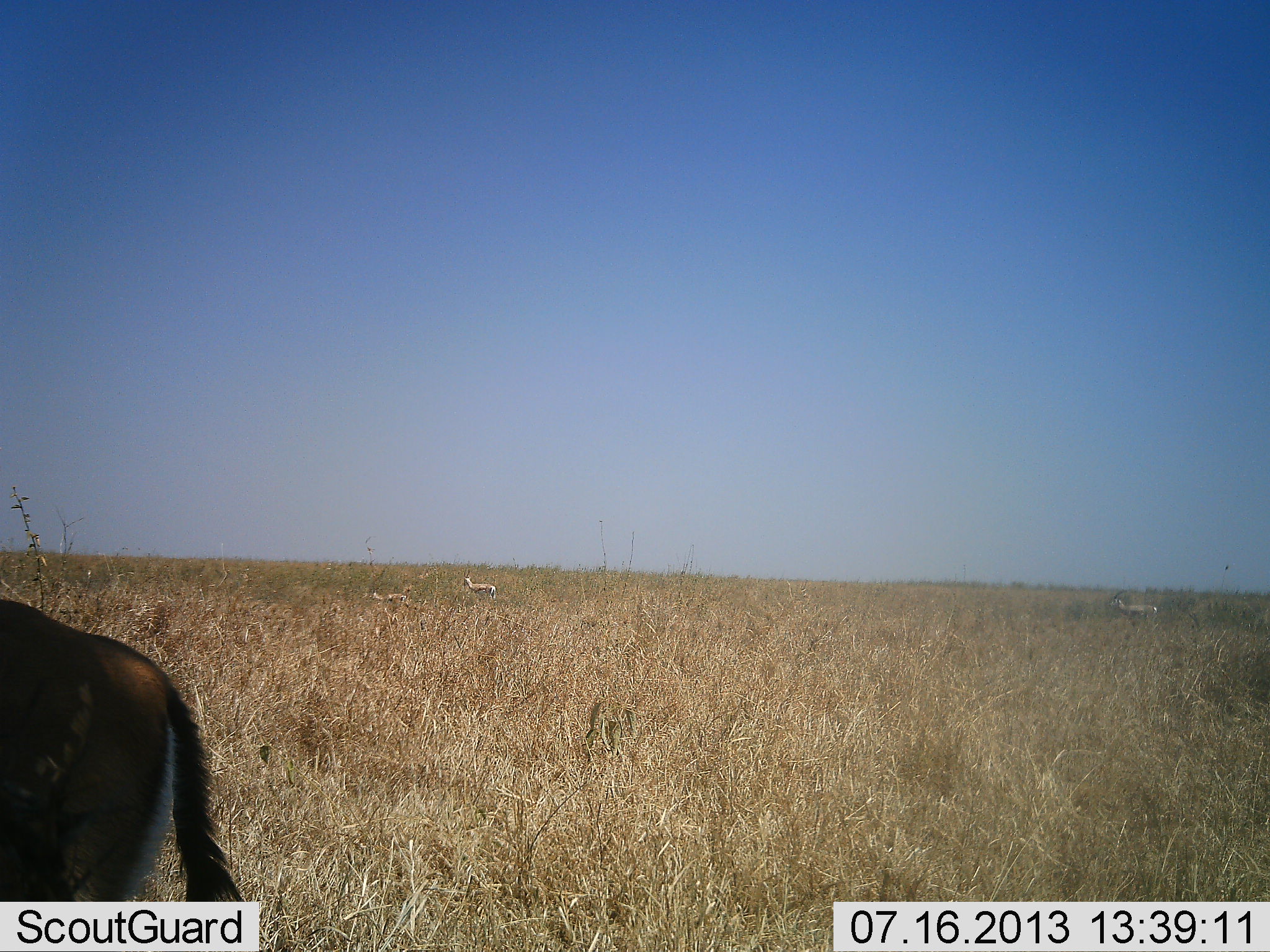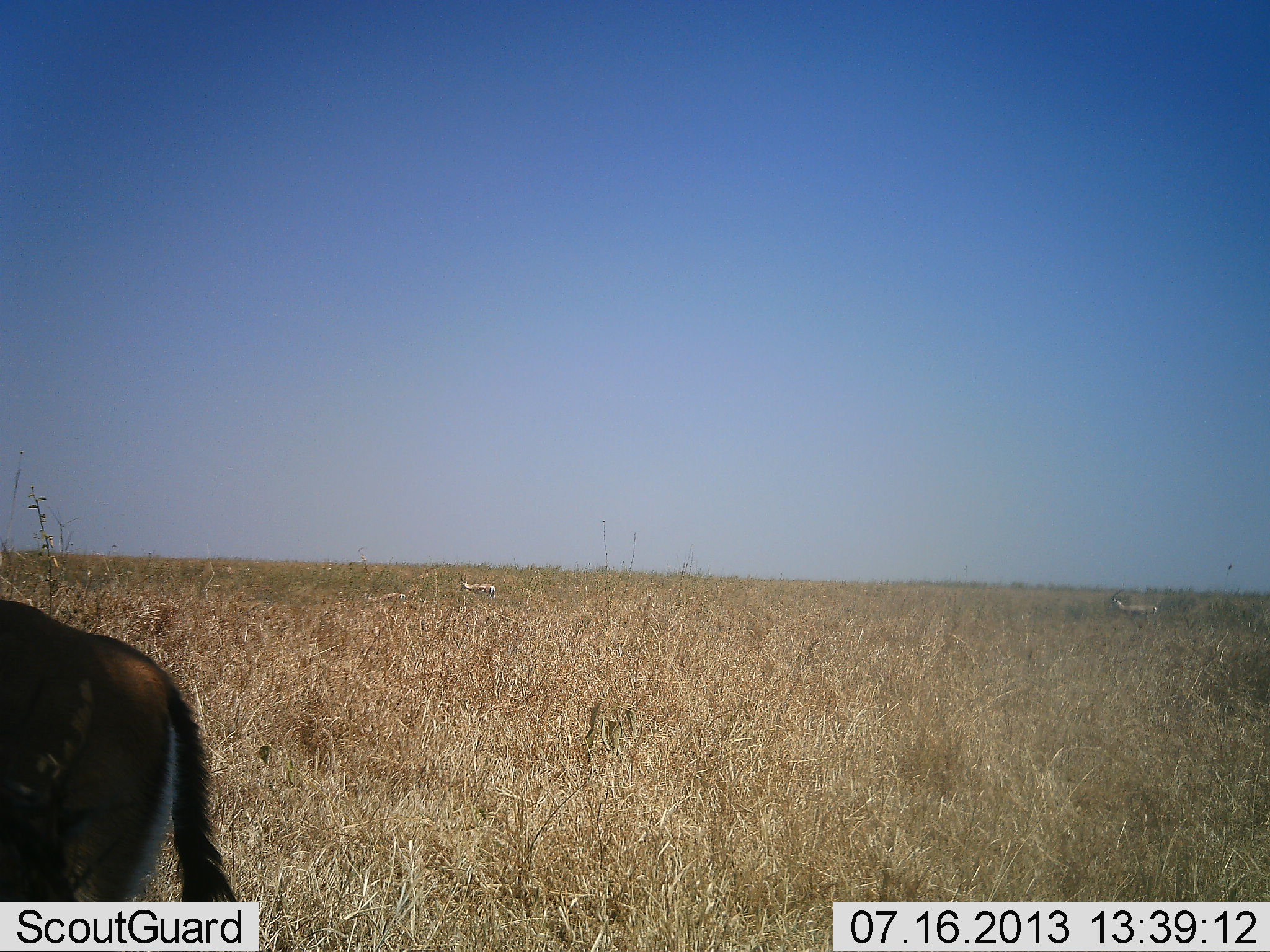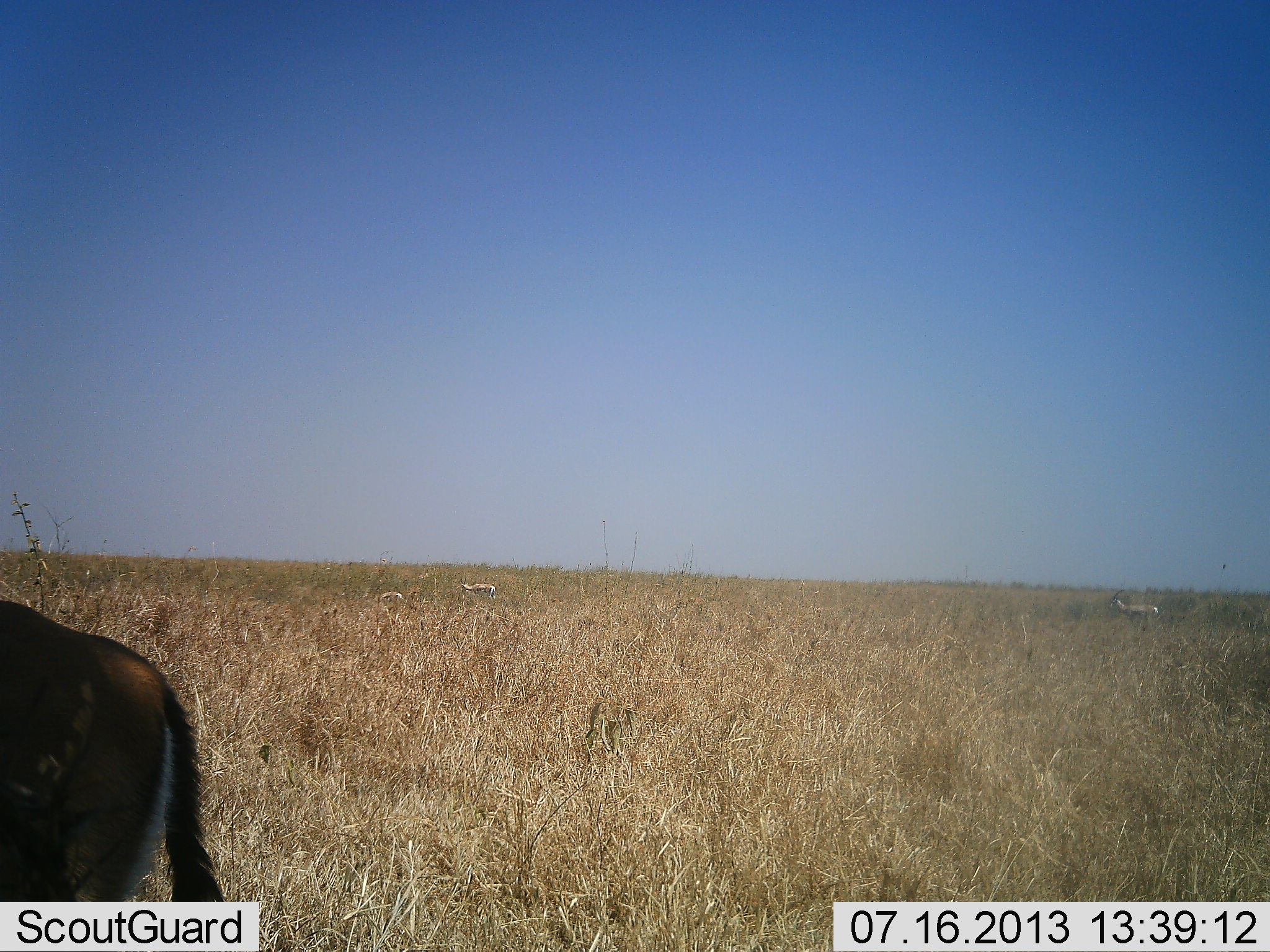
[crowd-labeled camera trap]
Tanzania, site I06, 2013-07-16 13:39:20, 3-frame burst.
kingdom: Animalia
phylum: Chordata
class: Mammalia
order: Artiodactyla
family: Bovidae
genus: Eudorcas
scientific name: Eudorcas thomsonii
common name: thomson's gazelle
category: gazellethomsons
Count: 3.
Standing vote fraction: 100%.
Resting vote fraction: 0%.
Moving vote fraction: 0%.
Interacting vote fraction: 0%.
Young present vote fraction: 8%.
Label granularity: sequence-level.